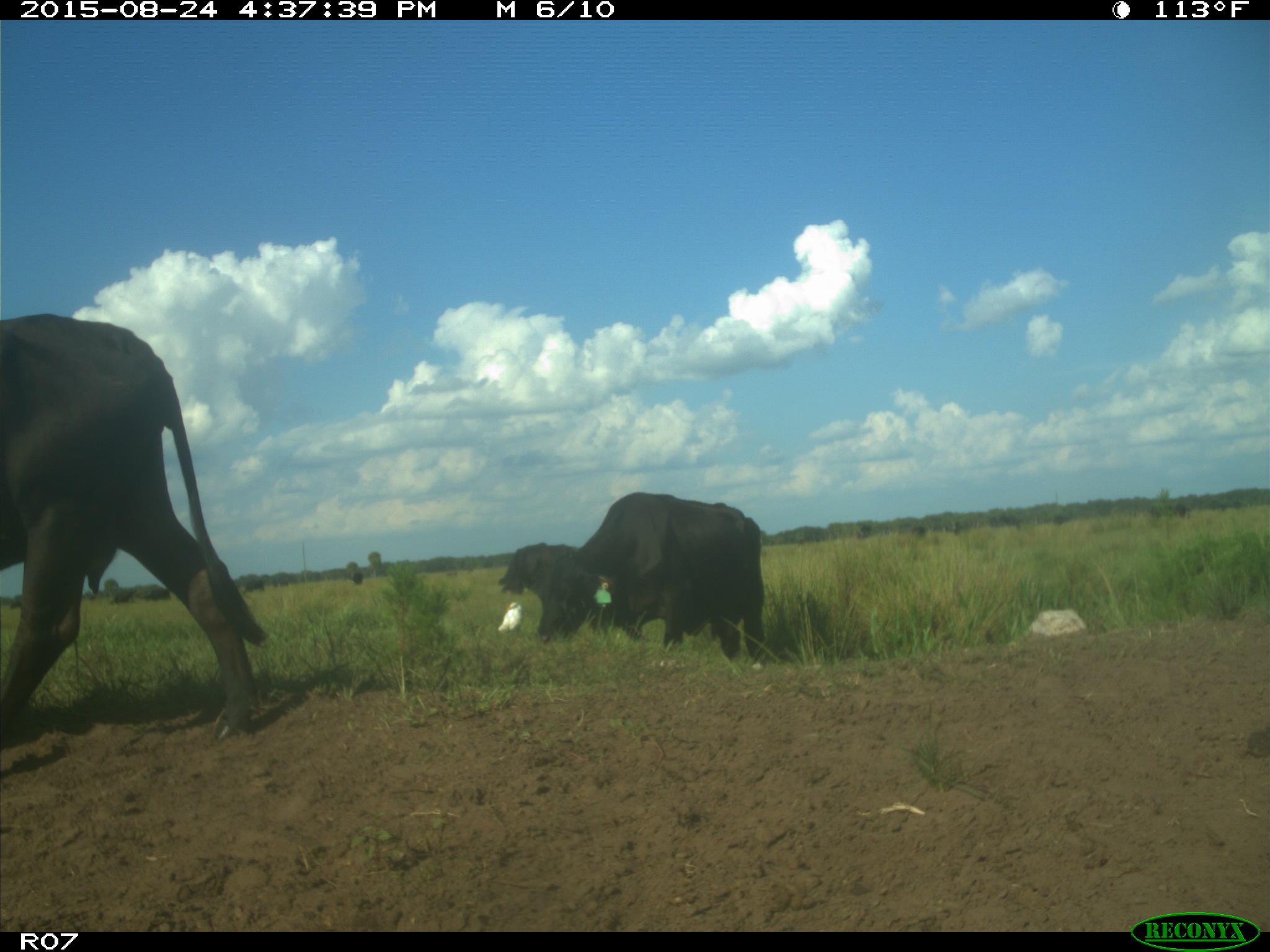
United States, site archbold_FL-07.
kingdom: Animalia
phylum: Chordata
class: Mammalia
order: Artiodactyla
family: Bovidae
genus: Bos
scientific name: Bos taurus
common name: domestic cow